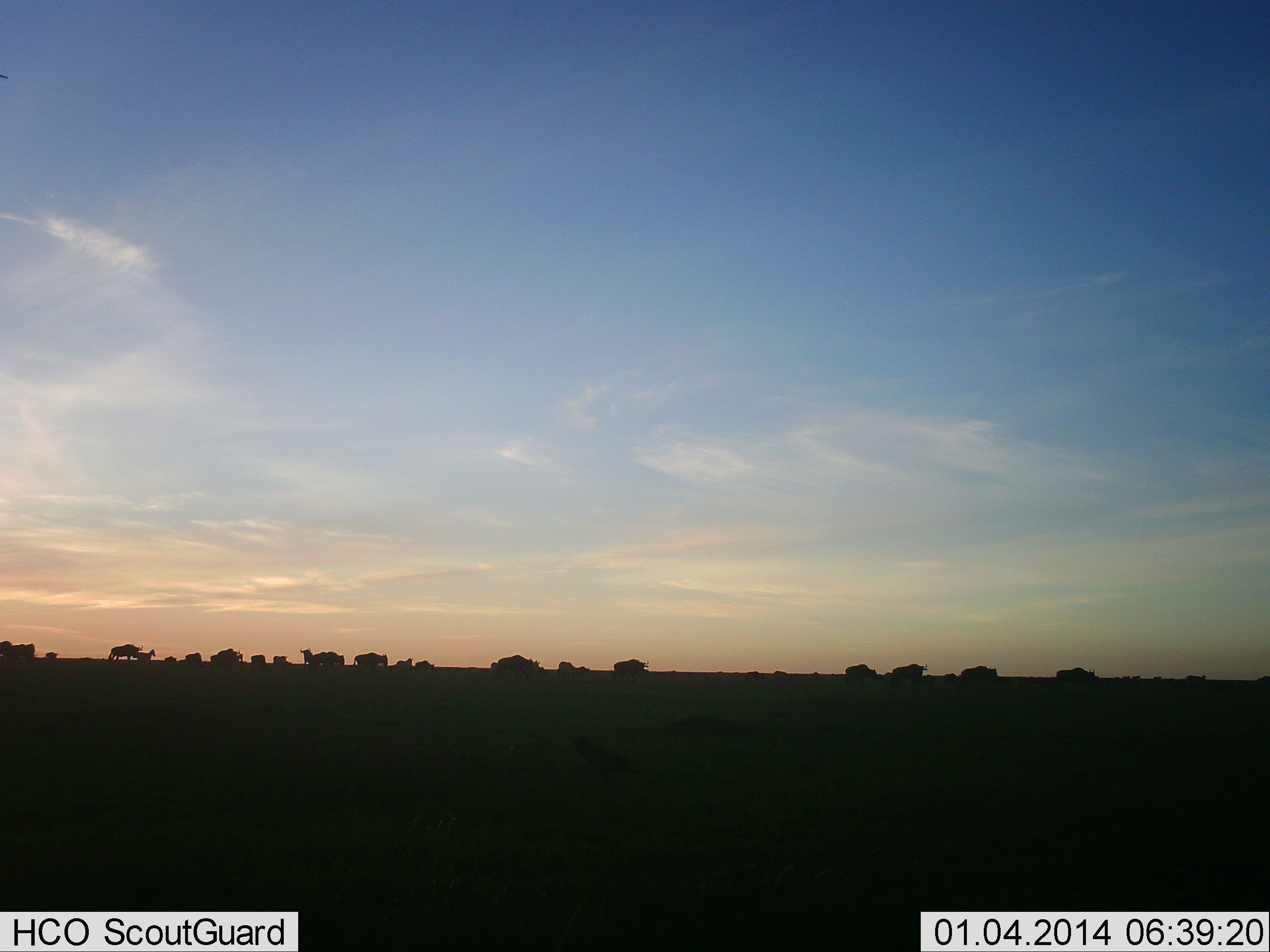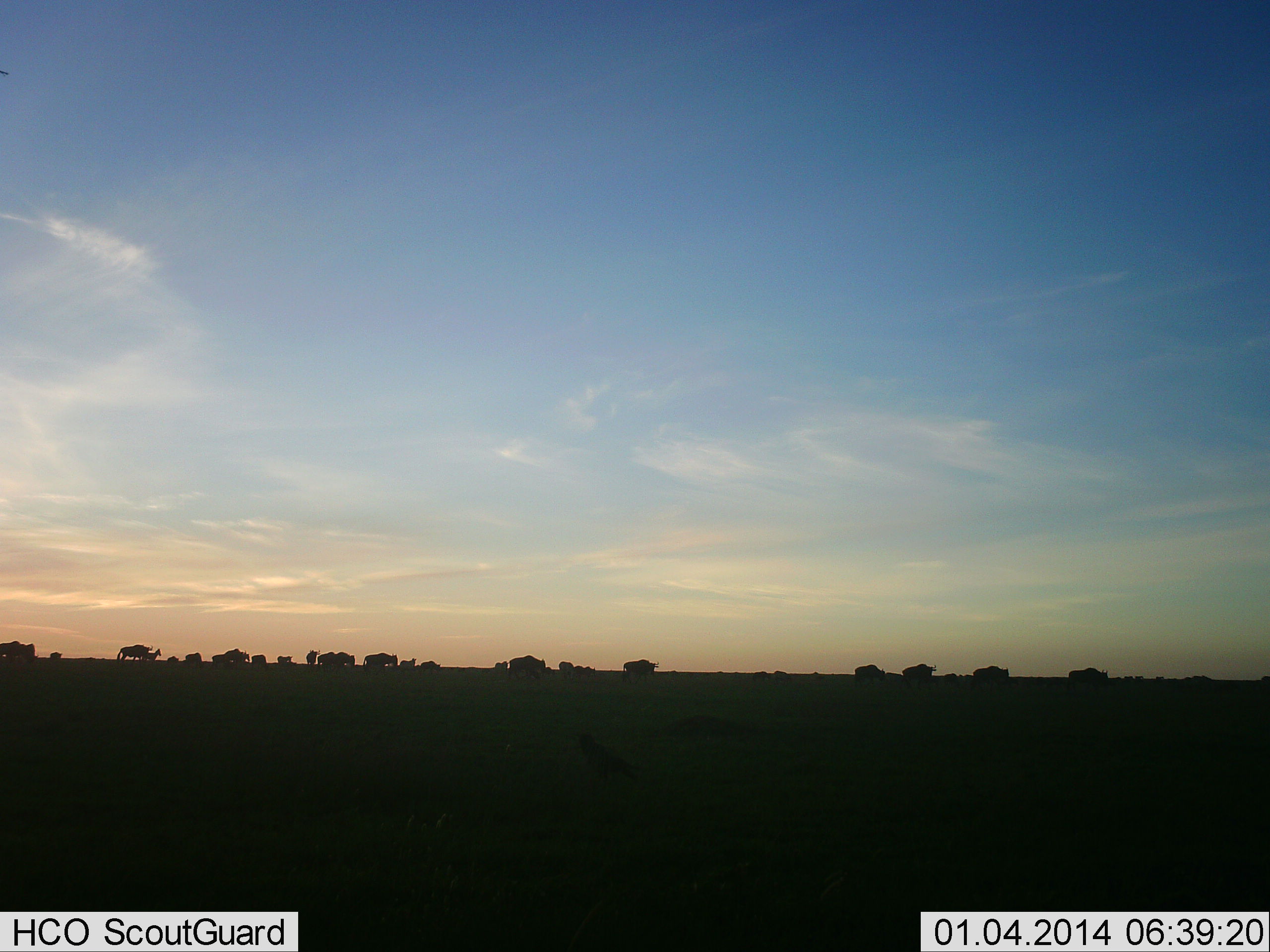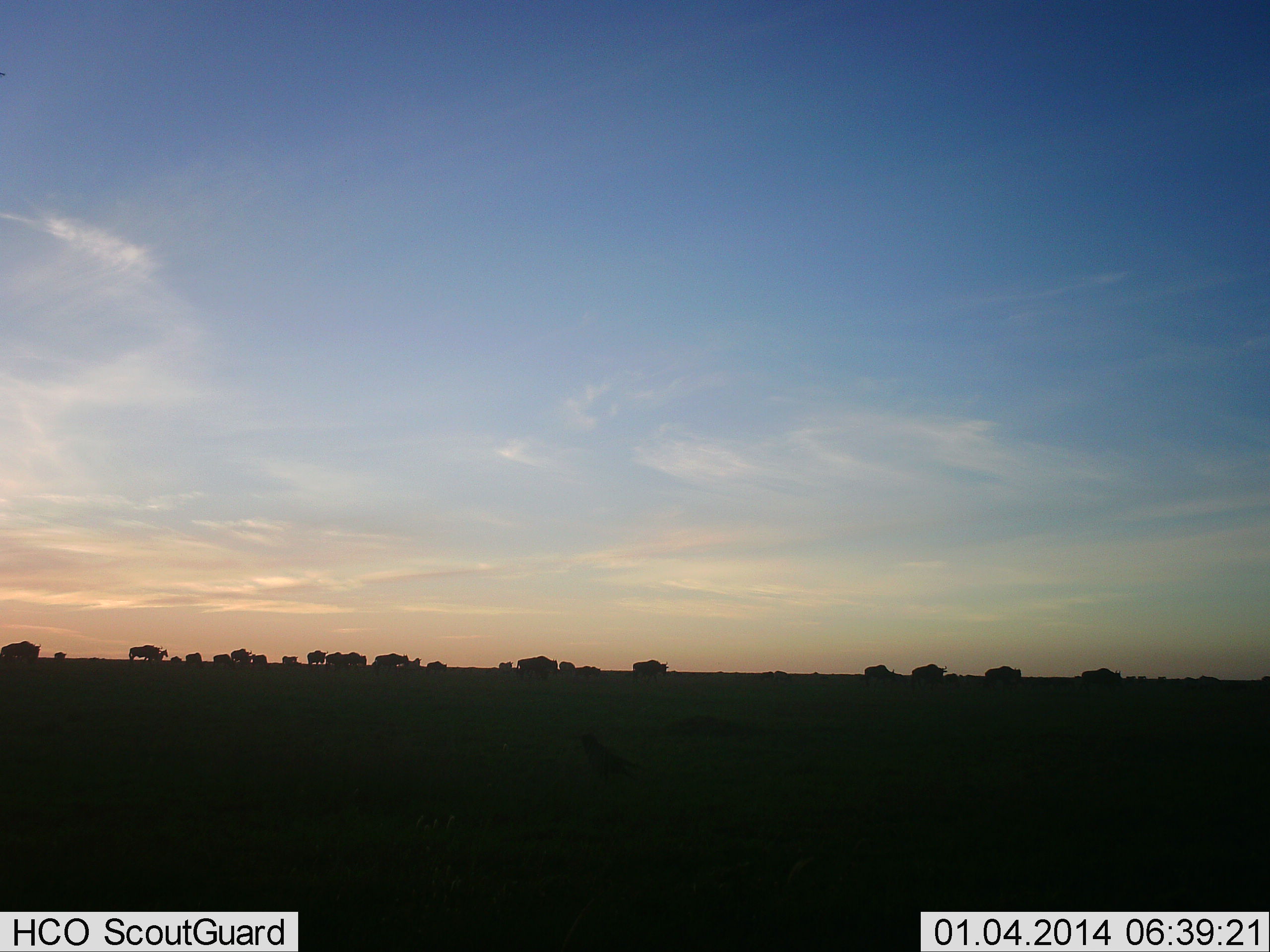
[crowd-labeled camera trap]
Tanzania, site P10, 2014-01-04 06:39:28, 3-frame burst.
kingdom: Animalia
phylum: Chordata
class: Mammalia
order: Artiodactyla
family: Bovidae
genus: Connochaetes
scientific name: Connochaetes taurinus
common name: blue wildebeest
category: wildebeest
Wildebeest (blue wildebeest) (Connochaetes taurinus), count 11-50. Behavior (volunteer vote fractions): standing 10%, resting 0%, moving 100%, interacting 0%. Young present (vote fraction): 10%. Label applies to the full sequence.